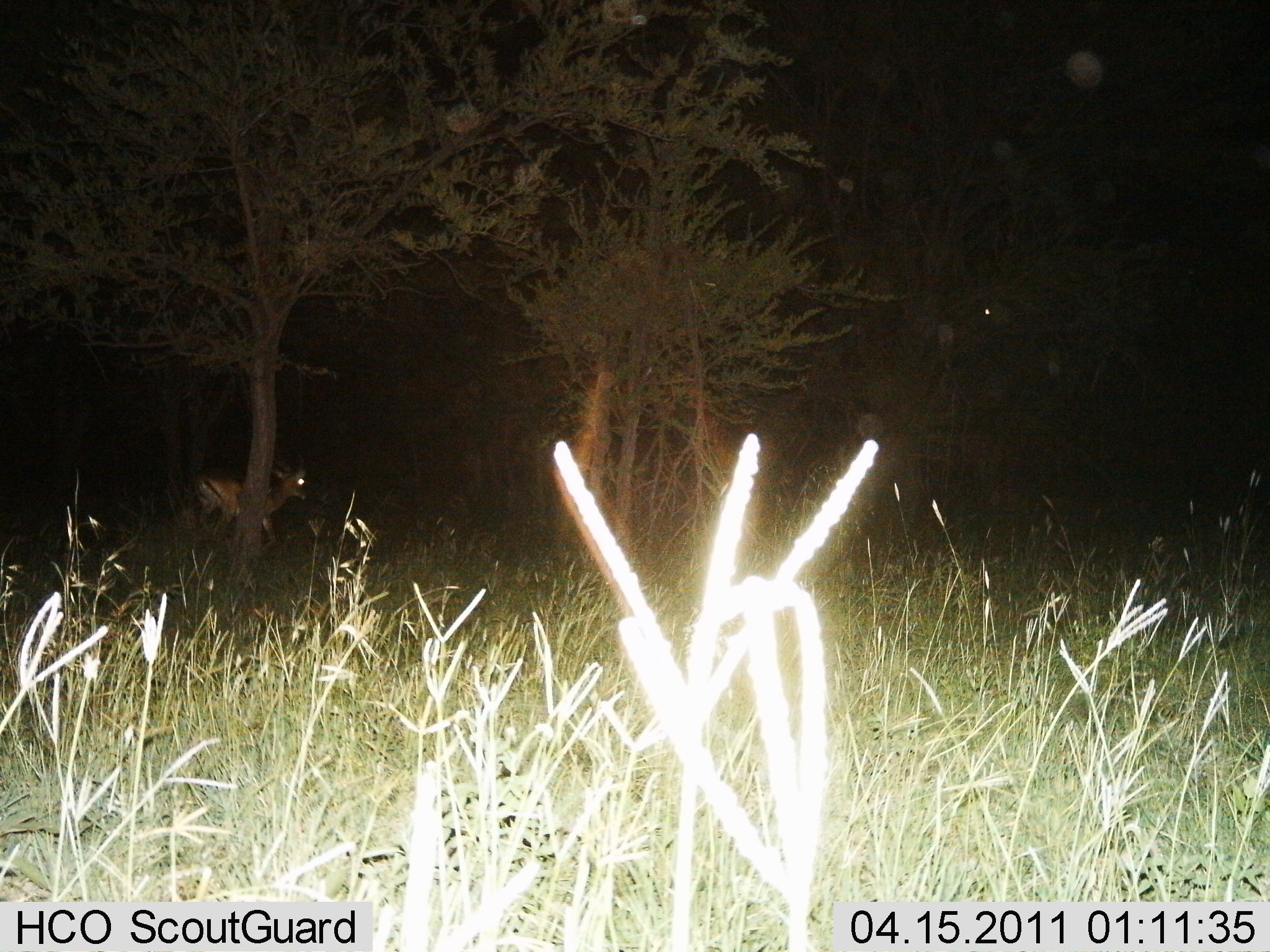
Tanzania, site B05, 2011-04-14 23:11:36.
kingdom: Animalia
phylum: Chordata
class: Mammalia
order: Artiodactyla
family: Bovidae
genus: Eudorcas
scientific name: Eudorcas thomsonii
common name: thomson's gazelle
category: gazellethomsons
Gazellethomsons (thomson's gazelle) (Eudorcas thomsonii), count 1. Behavior (volunteer vote fractions): standing 55%, resting 0%, moving 45%, interacting 0%. Young present (vote fraction): 0%. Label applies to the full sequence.